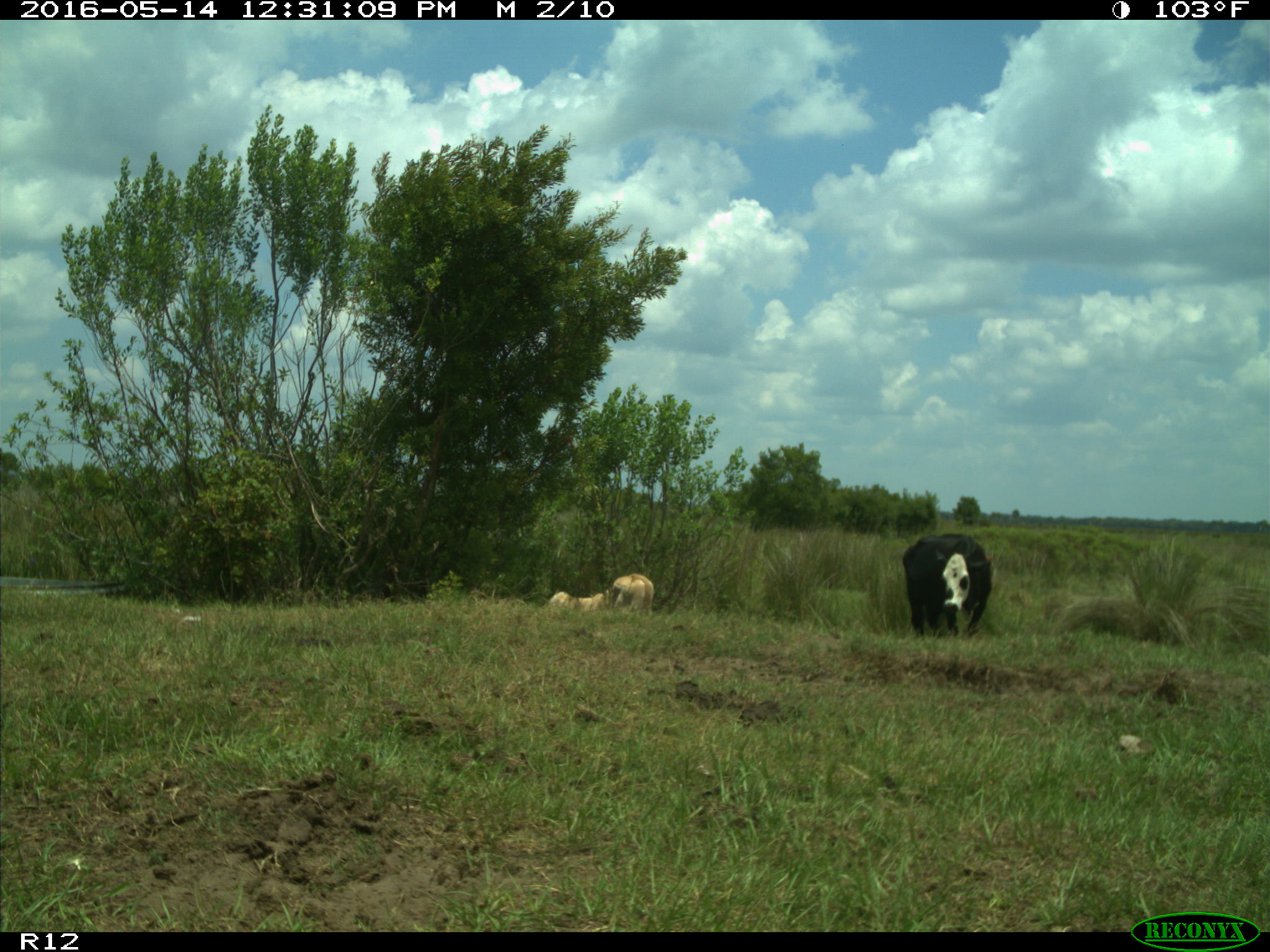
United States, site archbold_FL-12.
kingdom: Animalia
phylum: Chordata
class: Mammalia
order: Artiodactyla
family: Bovidae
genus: Bos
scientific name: Bos taurus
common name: domestic cow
Bos taurus (domestic cow).